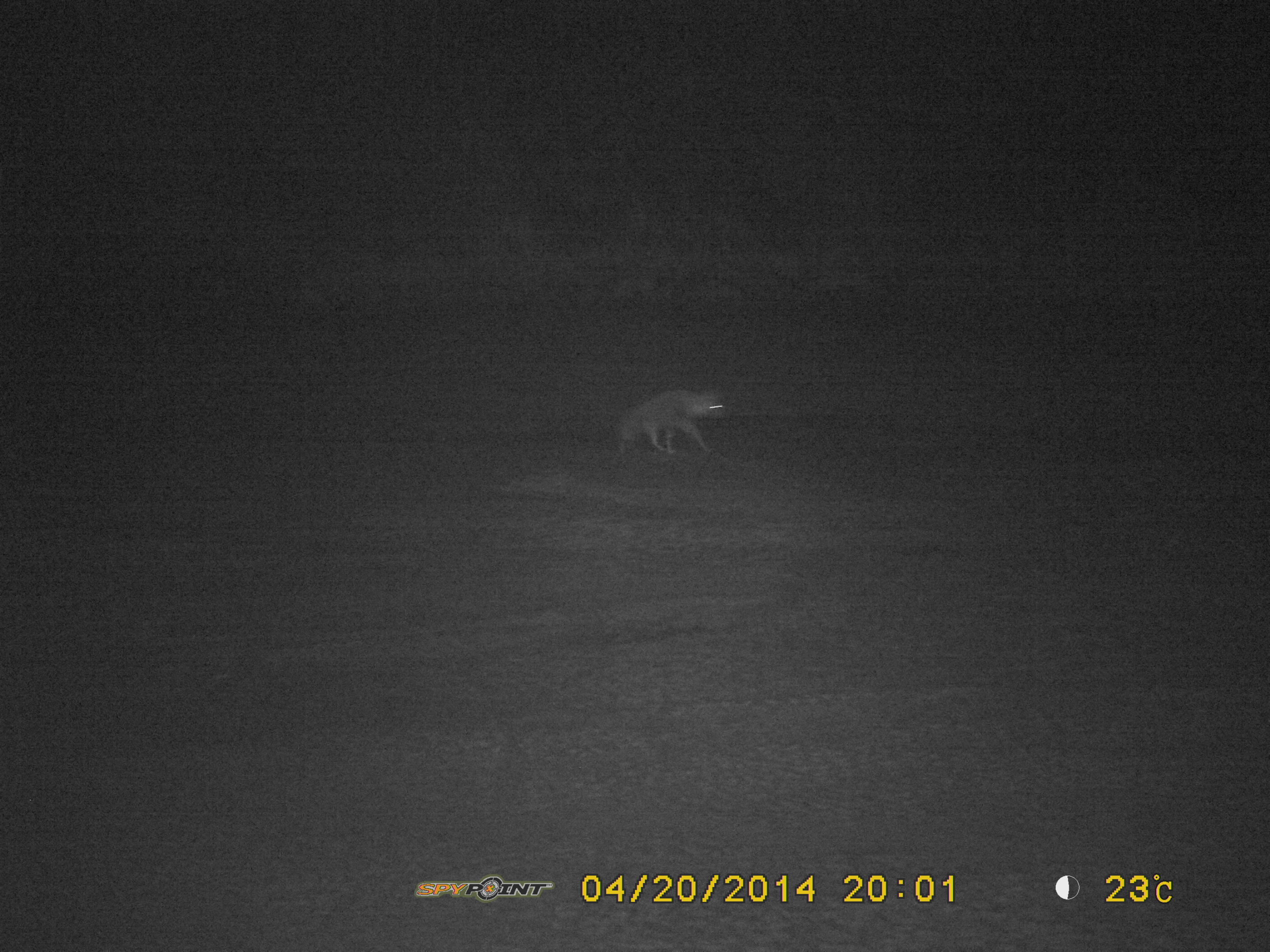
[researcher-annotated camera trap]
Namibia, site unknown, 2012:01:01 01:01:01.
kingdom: Animalia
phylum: Chordata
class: Mammalia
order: Carnivora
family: Hyaenidae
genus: Parahyaena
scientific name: Parahyaena brunnea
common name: brown hyena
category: hyaena brunnea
Hyaena brunnea (brown hyena) (Parahyaena brunnea).